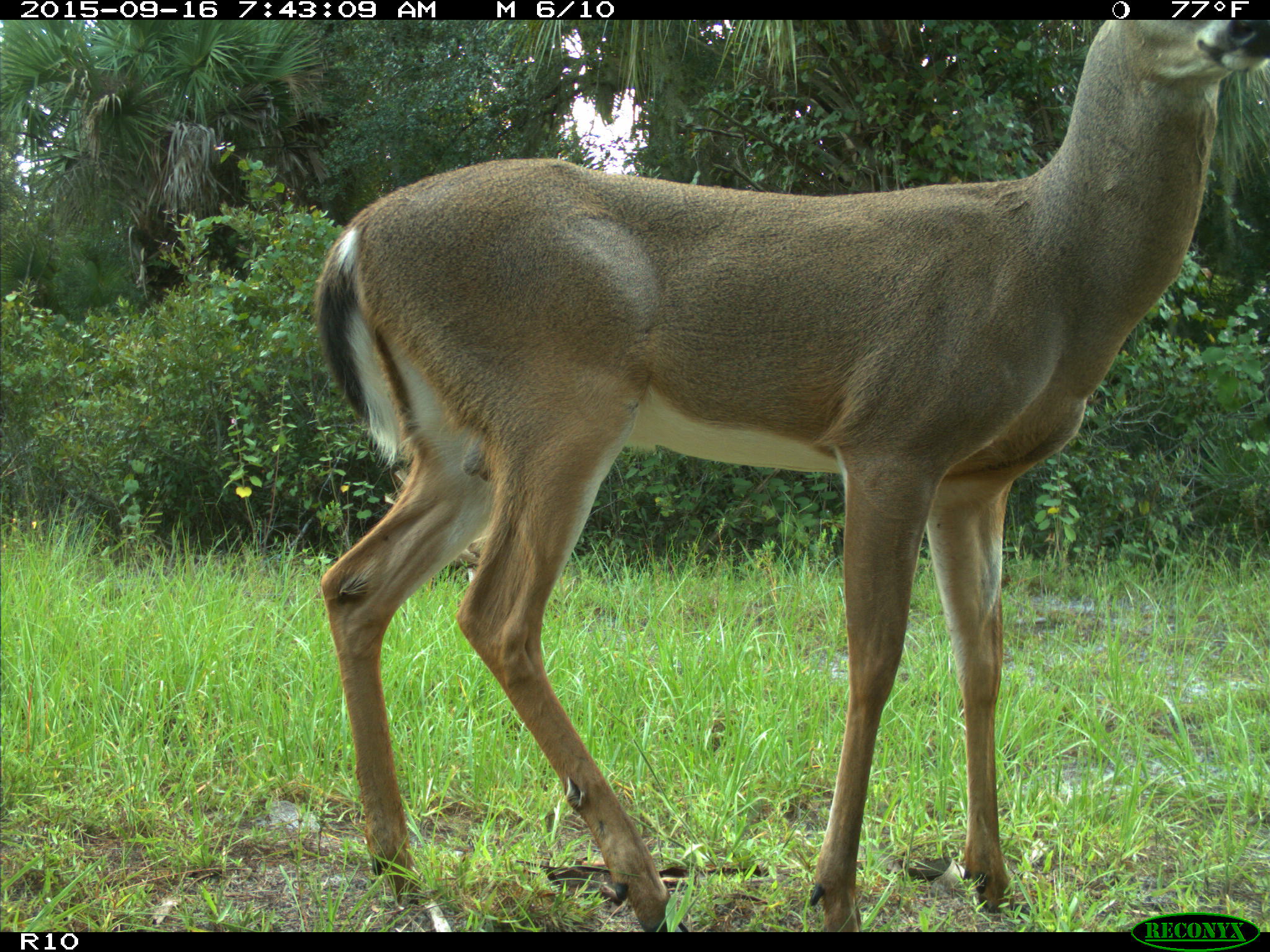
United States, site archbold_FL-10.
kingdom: Animalia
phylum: Chordata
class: Mammalia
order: Artiodactyla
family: Cervidae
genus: Odocoileus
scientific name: Odocoileus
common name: deer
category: unidentified deer